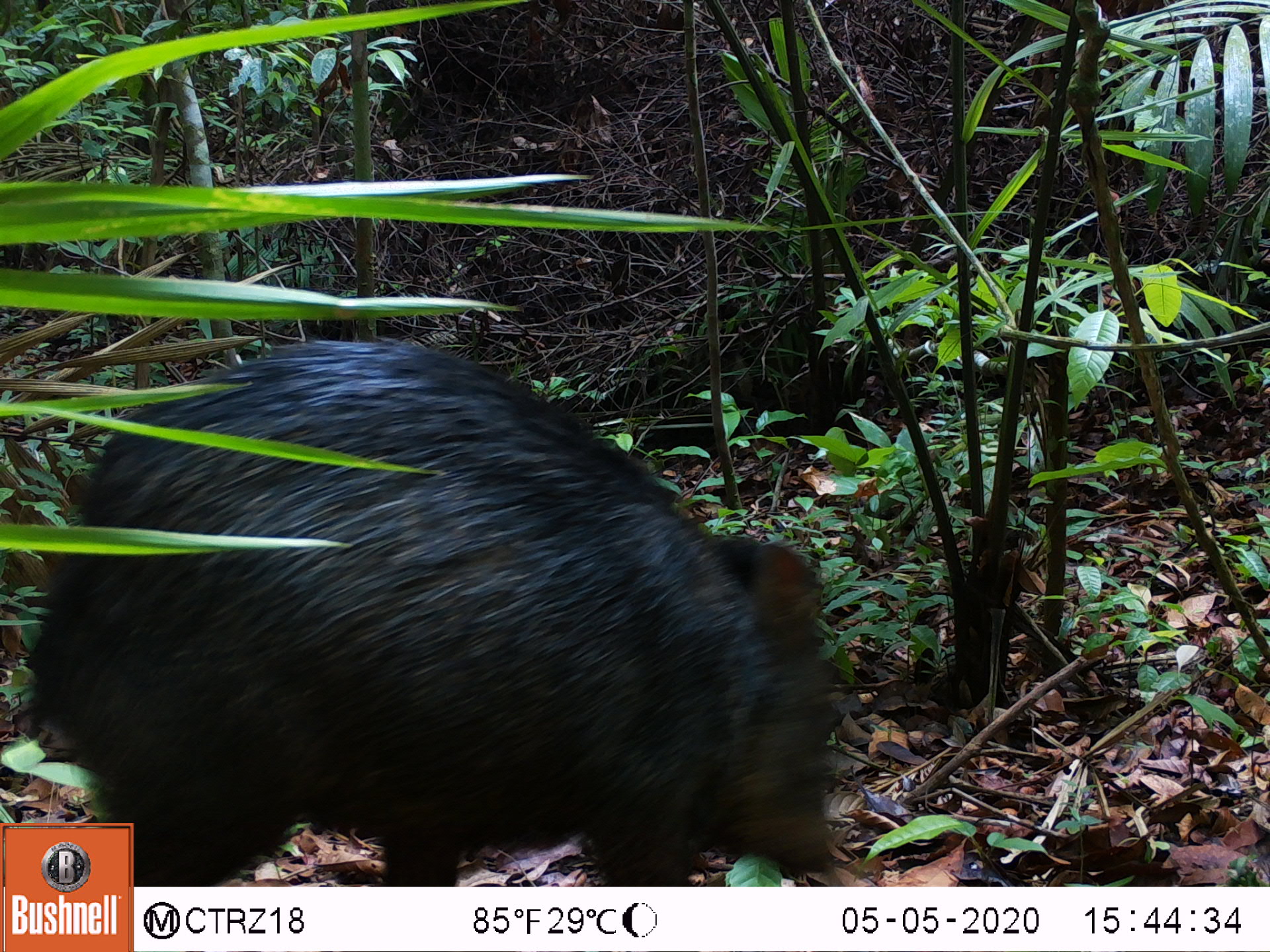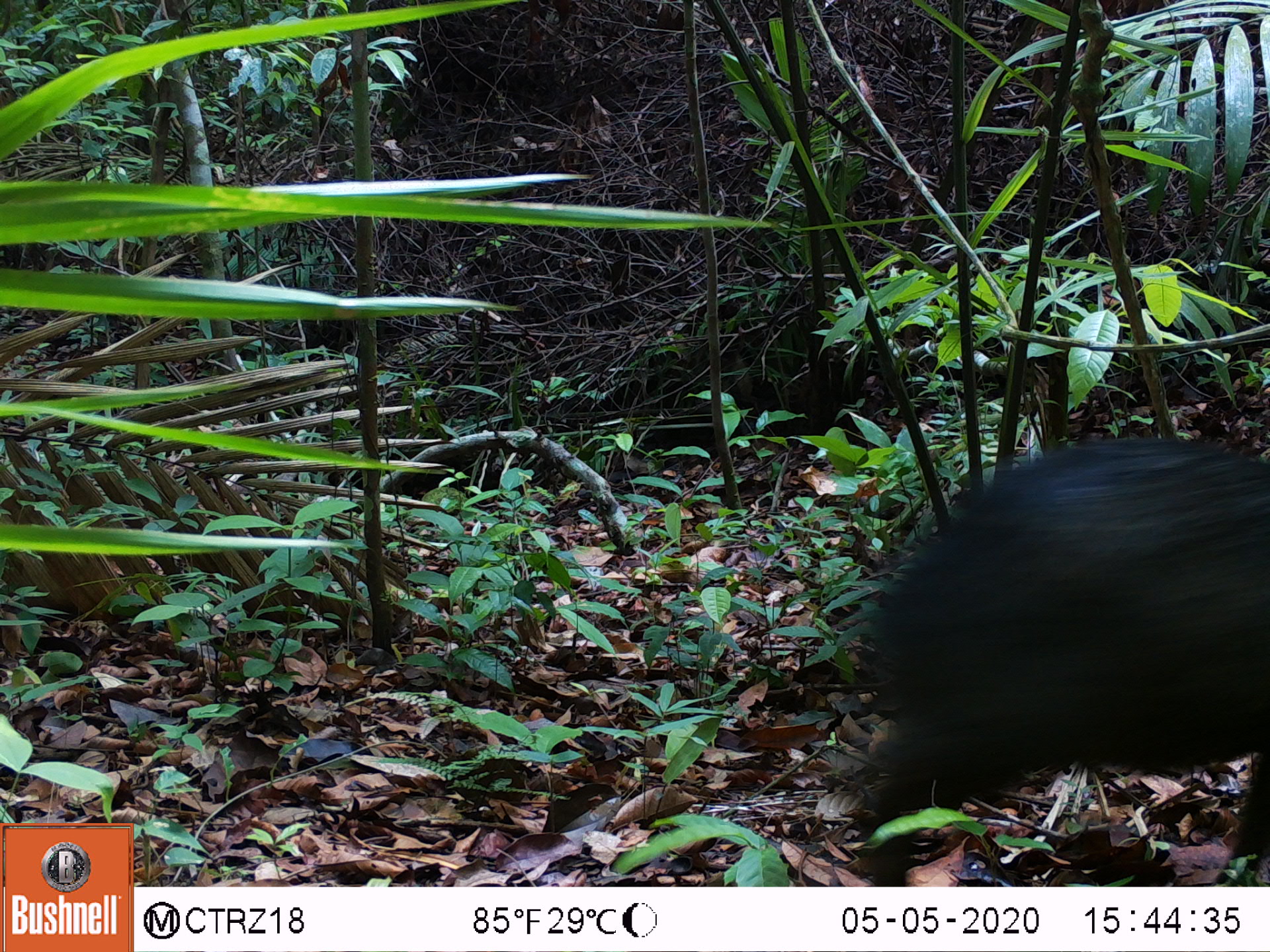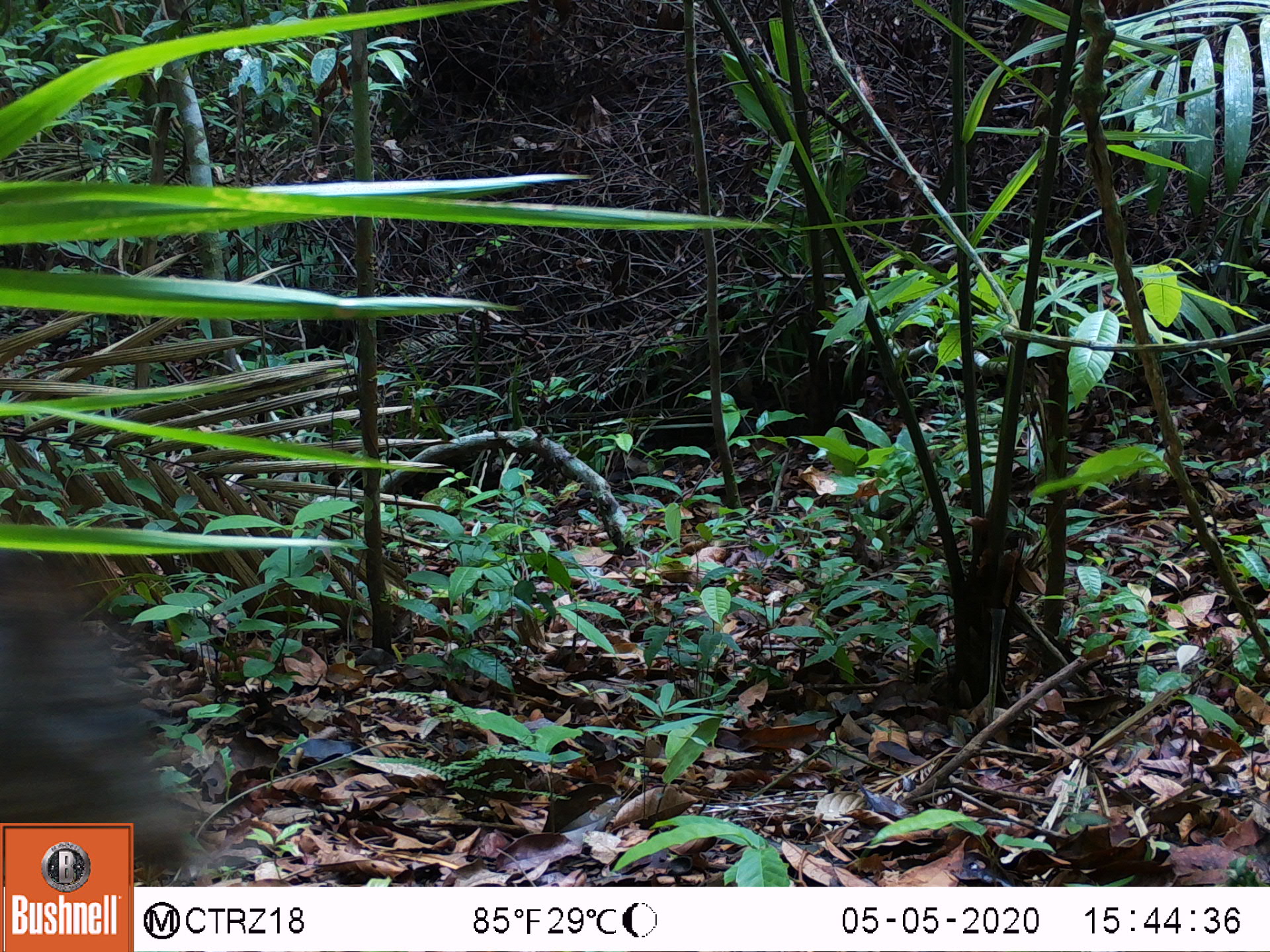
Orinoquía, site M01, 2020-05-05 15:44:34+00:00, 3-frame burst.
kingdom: Animalia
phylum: Chordata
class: Mammalia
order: Artiodactyla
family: Tayassuidae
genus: Pecari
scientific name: Pecari tajacu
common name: collared peccary